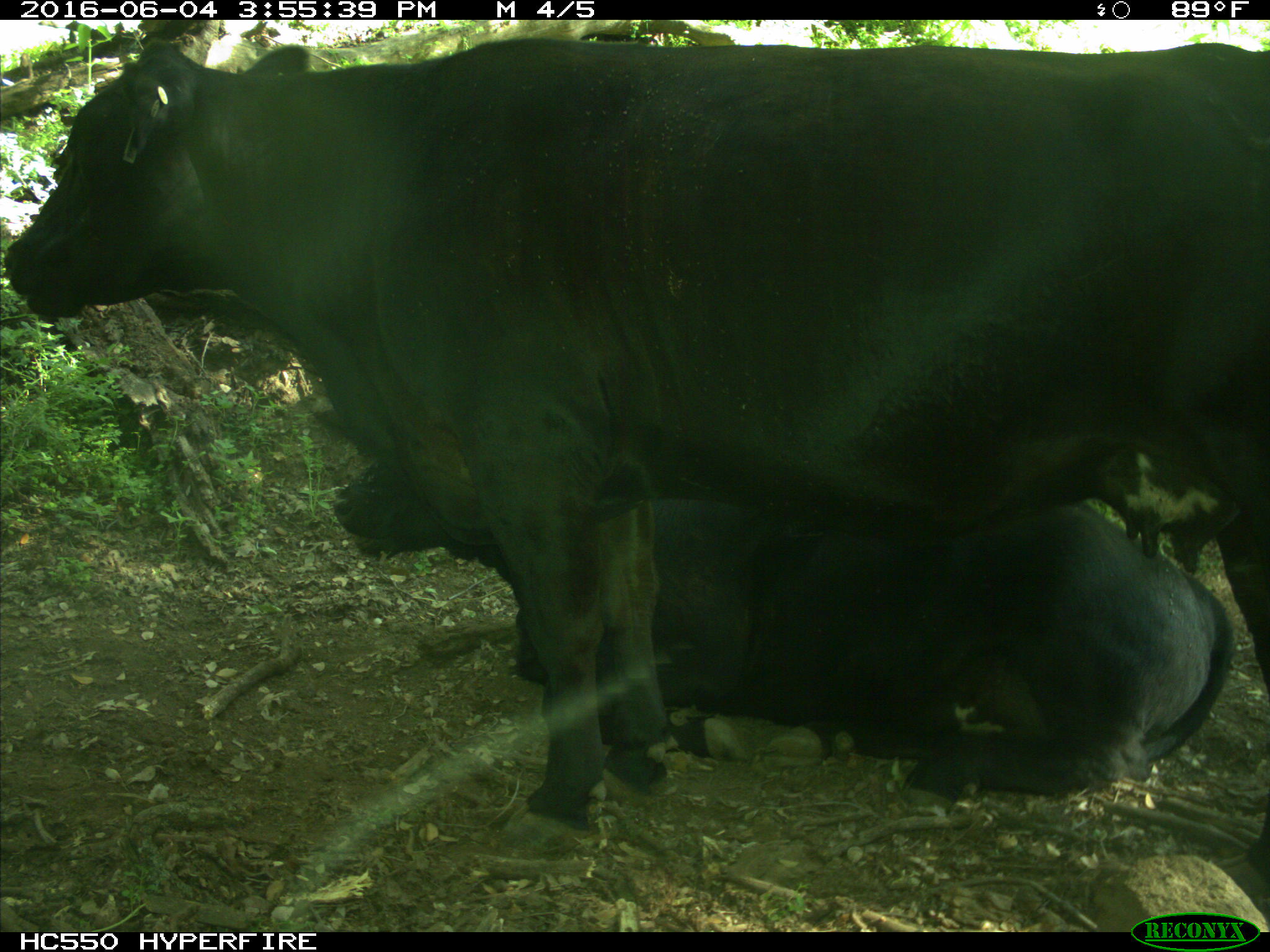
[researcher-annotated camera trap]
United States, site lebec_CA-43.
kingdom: Animalia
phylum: Chordata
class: Mammalia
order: Artiodactyla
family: Bovidae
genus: Bos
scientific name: Bos taurus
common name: domestic cow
Bos taurus (domestic cow).